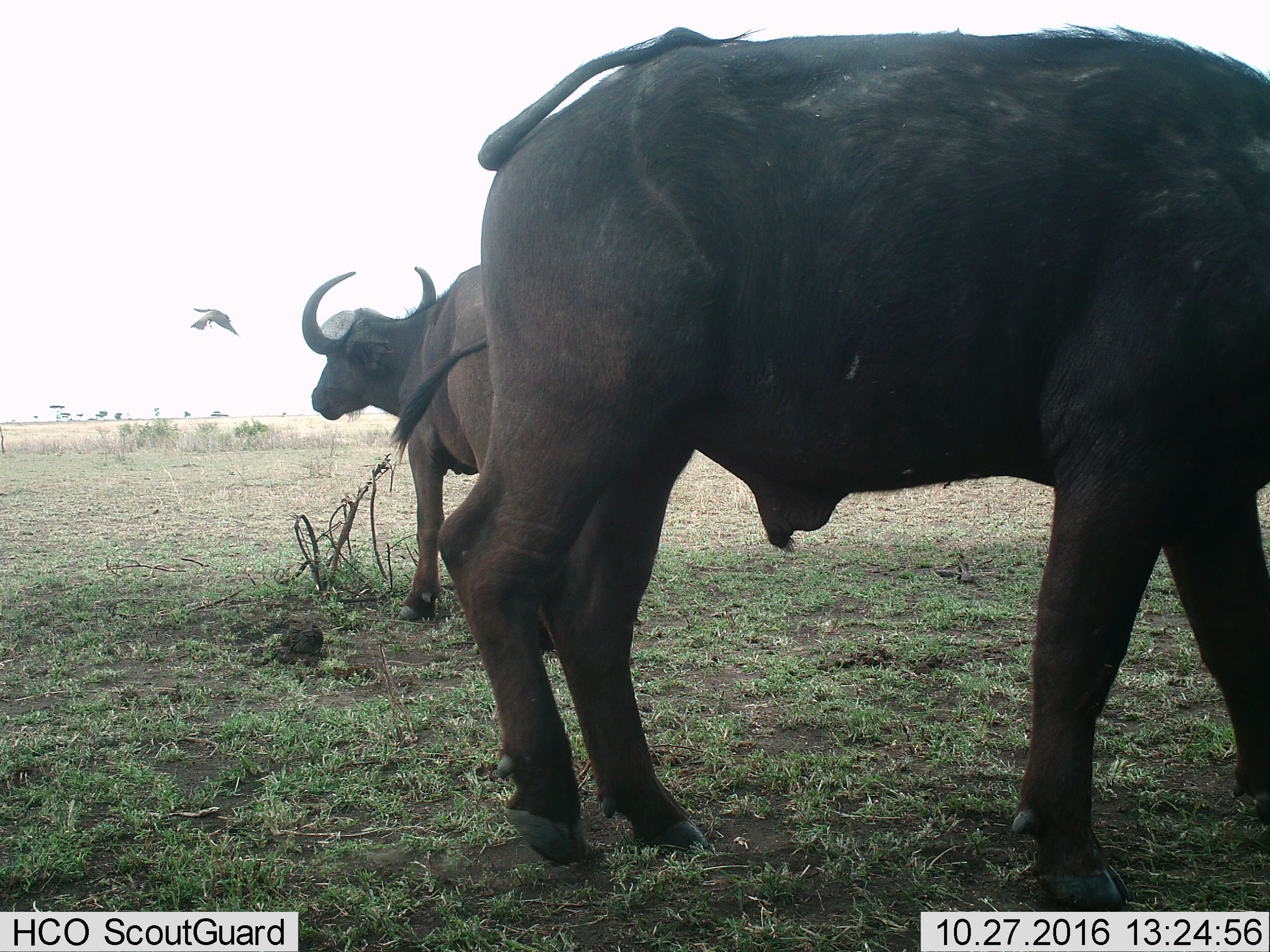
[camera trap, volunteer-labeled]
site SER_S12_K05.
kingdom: Animalia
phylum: Chordata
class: Mammalia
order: Artiodactyla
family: Bovidae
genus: Syncerus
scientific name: Syncerus caffer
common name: african buffalo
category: buffalo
Buffalo (african buffalo) (Syncerus caffer), count 2. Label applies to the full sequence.